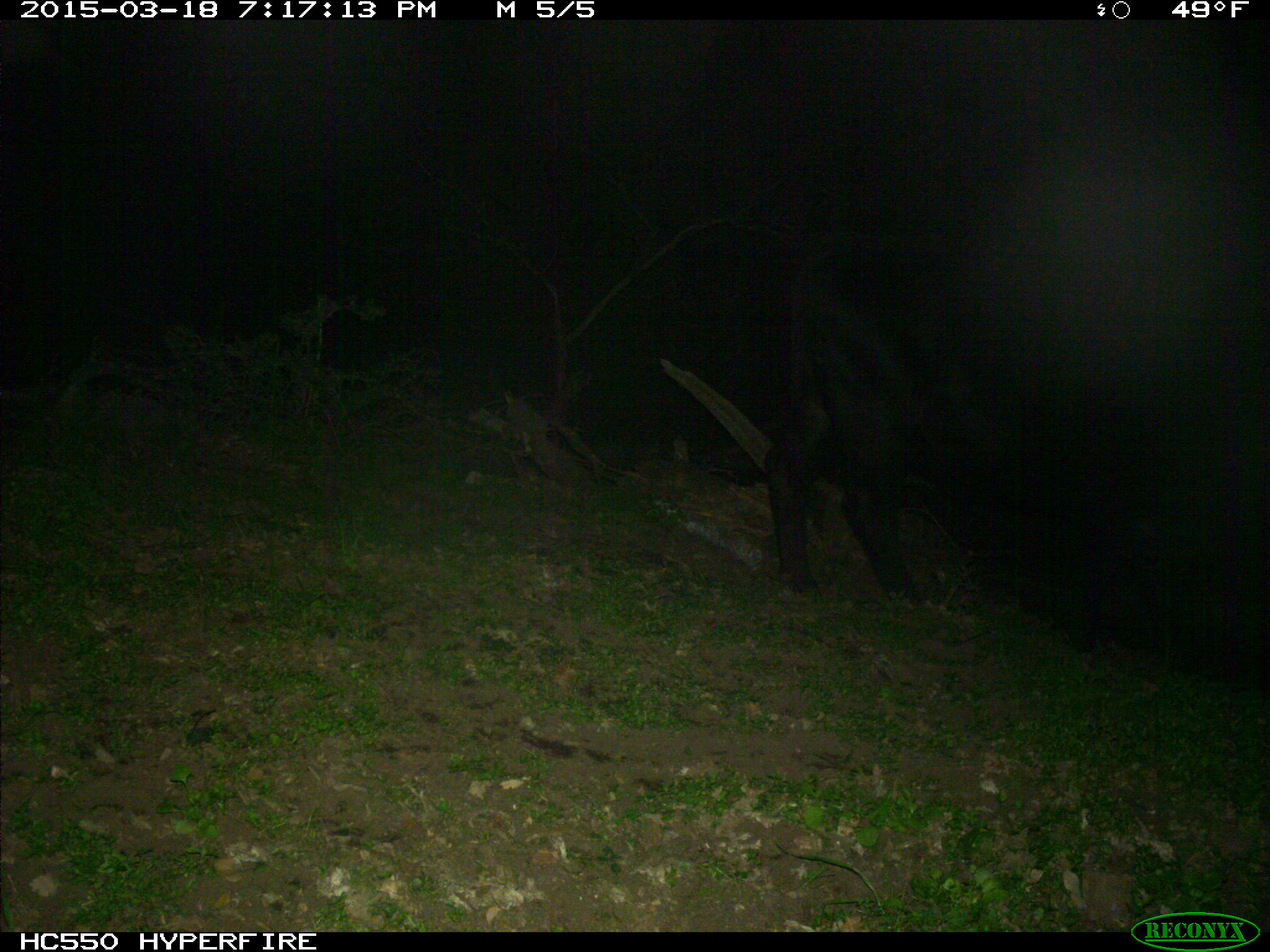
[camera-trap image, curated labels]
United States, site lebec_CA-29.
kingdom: Animalia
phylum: Chordata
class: Mammalia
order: Artiodactyla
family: Bovidae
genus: Bos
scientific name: Bos taurus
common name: domestic cow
Bos taurus (domestic cow).